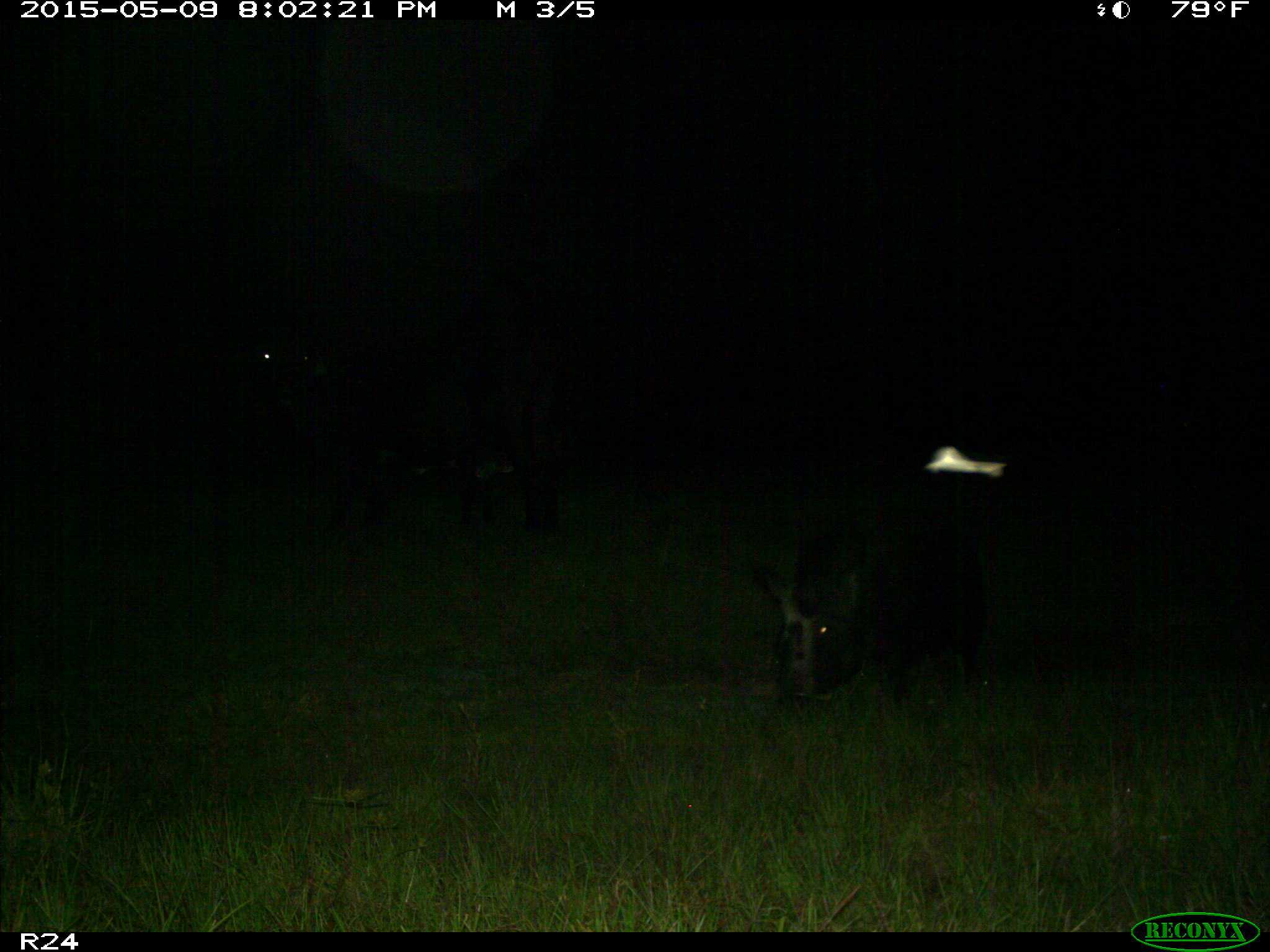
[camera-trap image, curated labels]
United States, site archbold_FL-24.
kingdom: Animalia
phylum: Chordata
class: Mammalia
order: Artiodactyla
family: Suidae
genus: Sus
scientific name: Sus scrofa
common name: wild boar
Sus scrofa (wild boar).